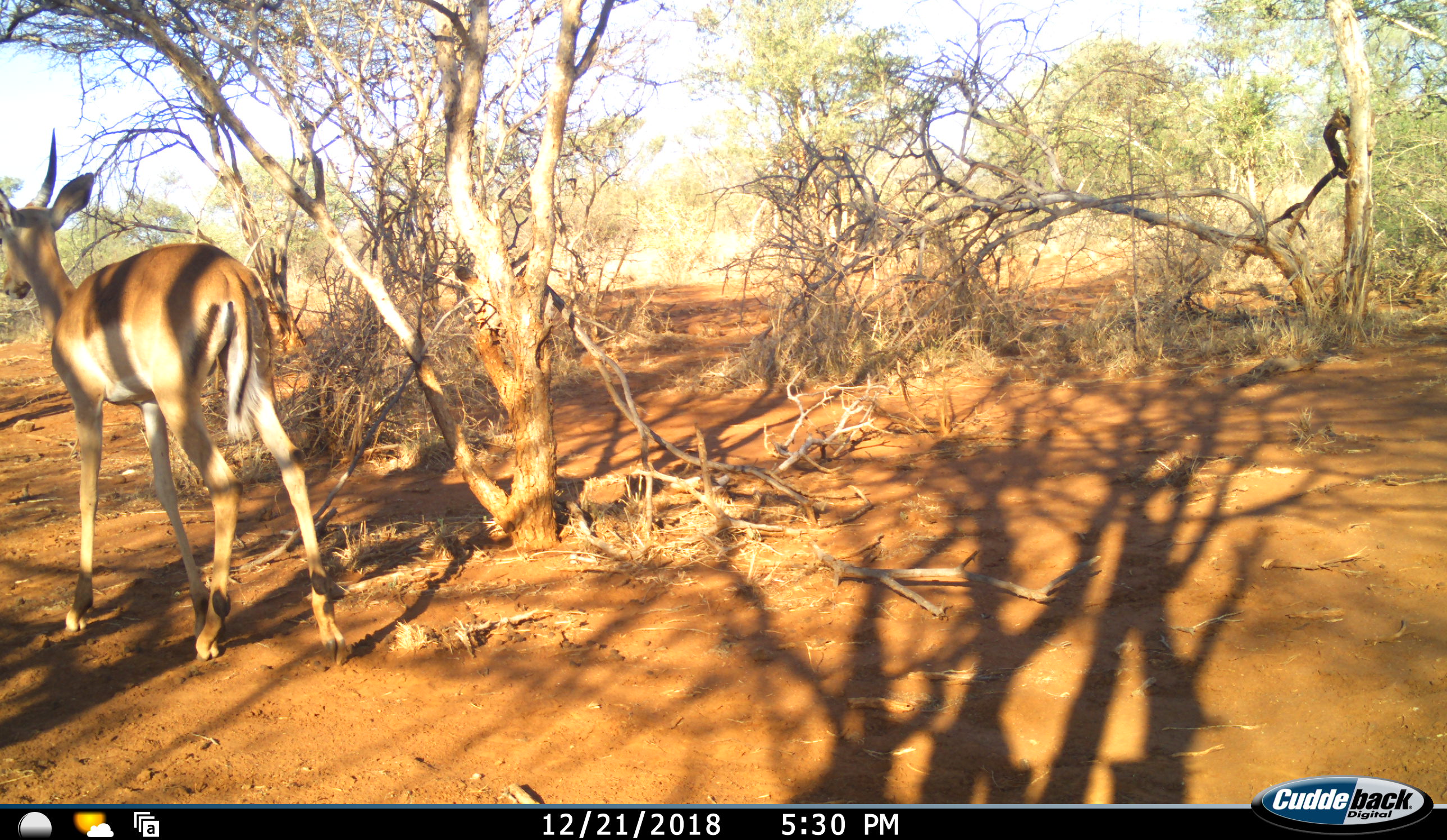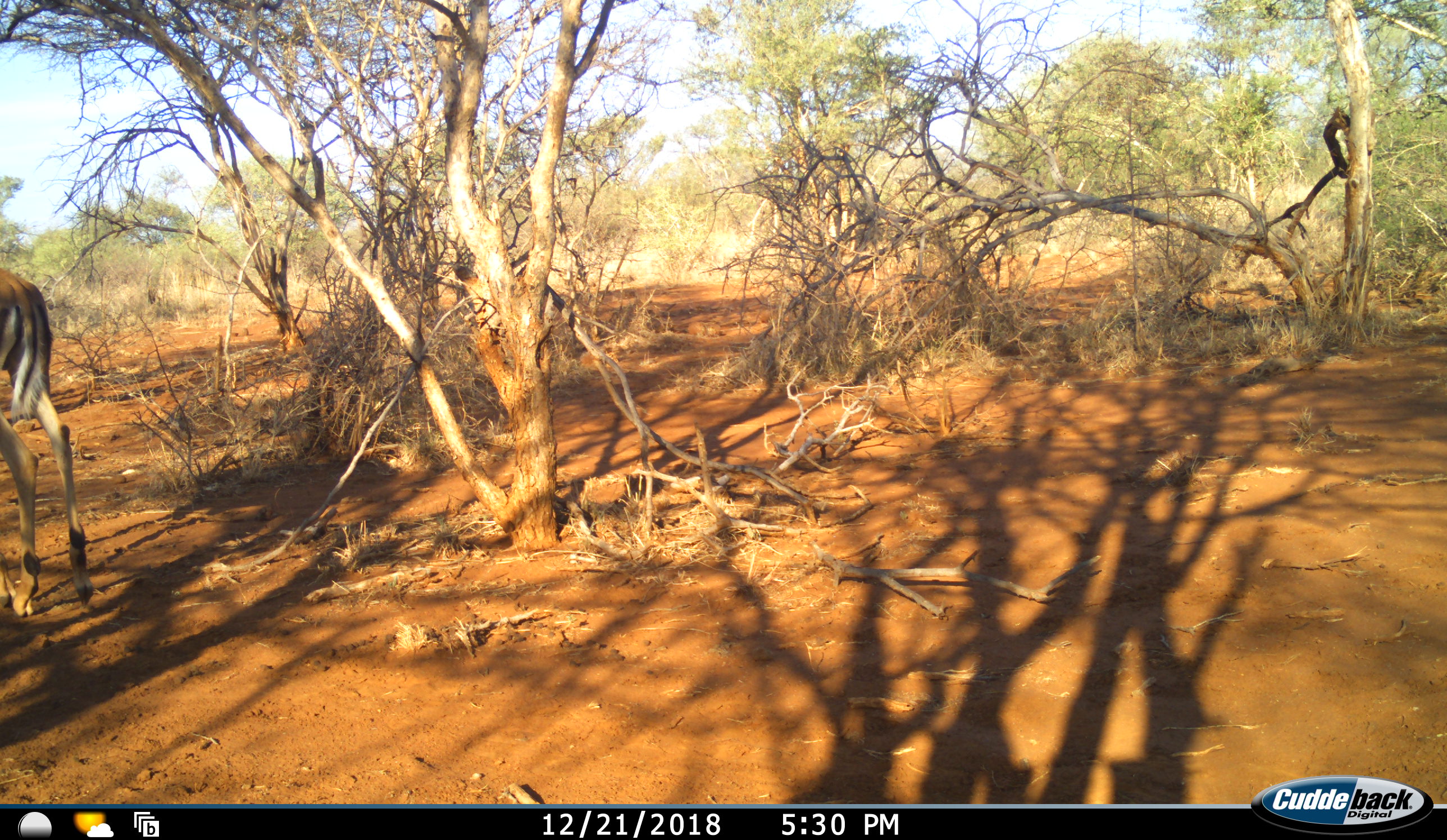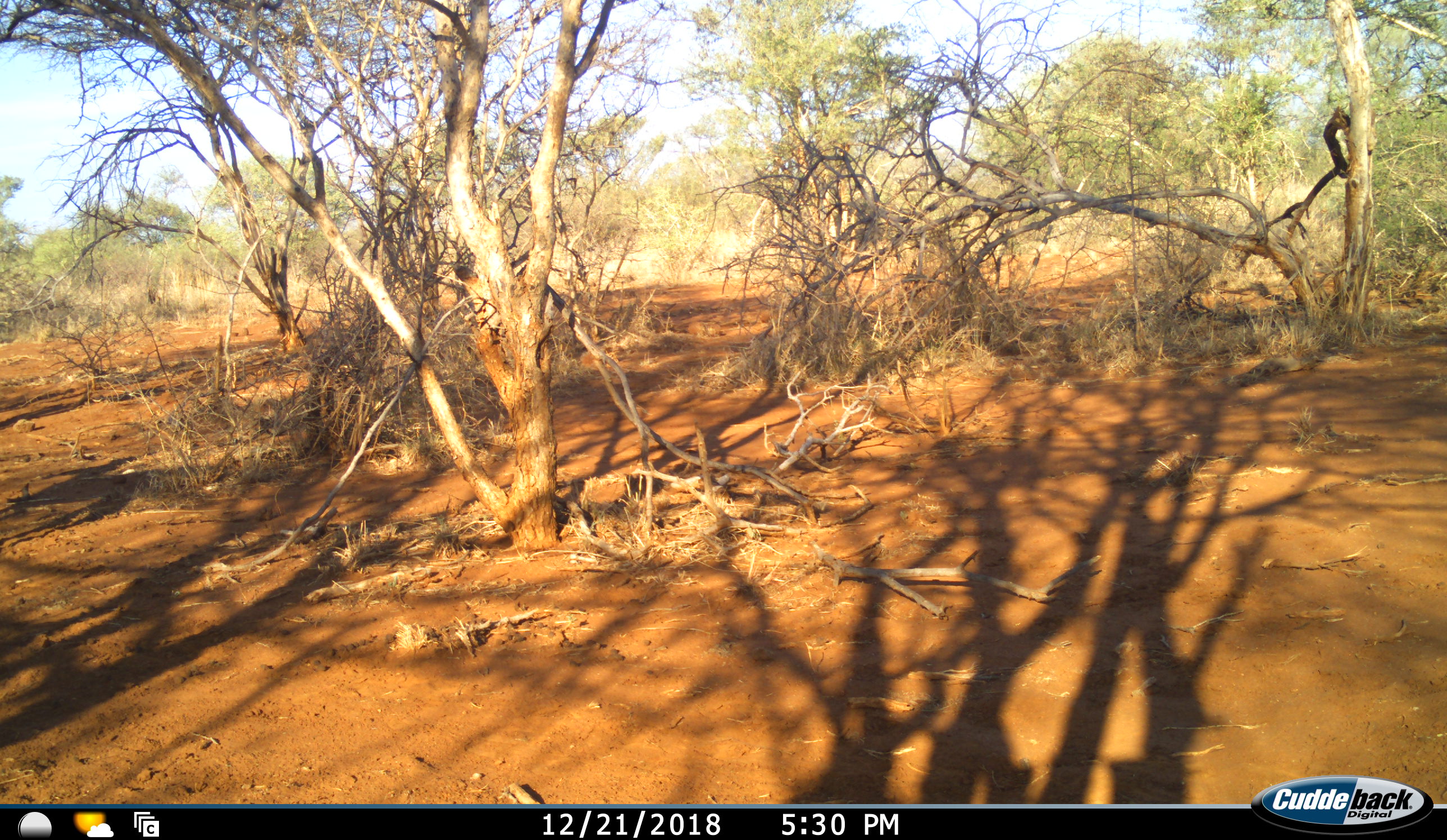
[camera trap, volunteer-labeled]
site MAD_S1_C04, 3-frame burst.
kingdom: Animalia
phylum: Chordata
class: Mammalia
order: Artiodactyla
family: Bovidae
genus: Aepyceros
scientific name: Aepyceros melampus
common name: impala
Impala (Aepyceros melampus), count 1. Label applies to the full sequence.